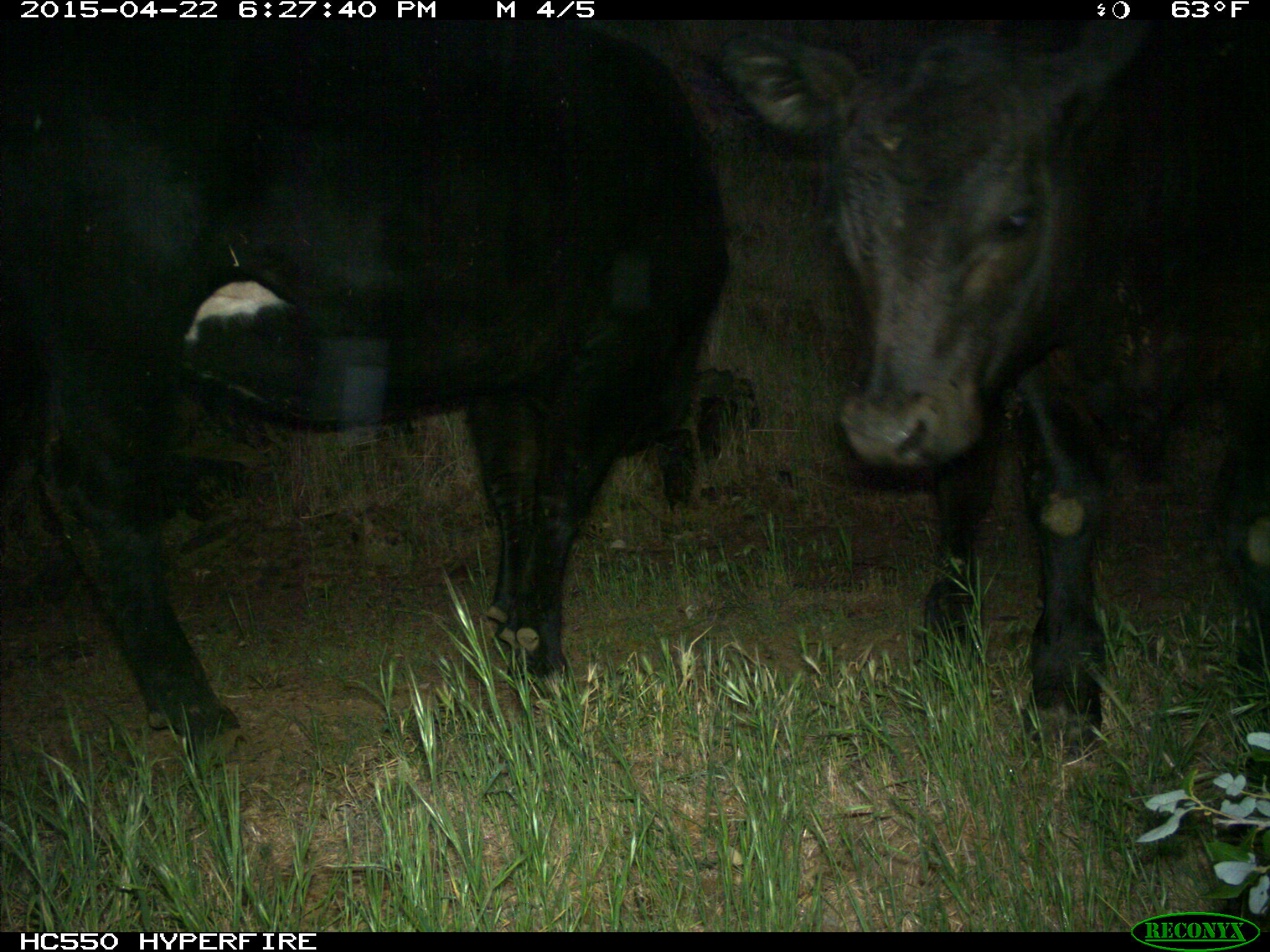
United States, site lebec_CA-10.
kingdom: Animalia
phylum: Chordata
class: Mammalia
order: Artiodactyla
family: Bovidae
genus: Bos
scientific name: Bos taurus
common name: domestic cow